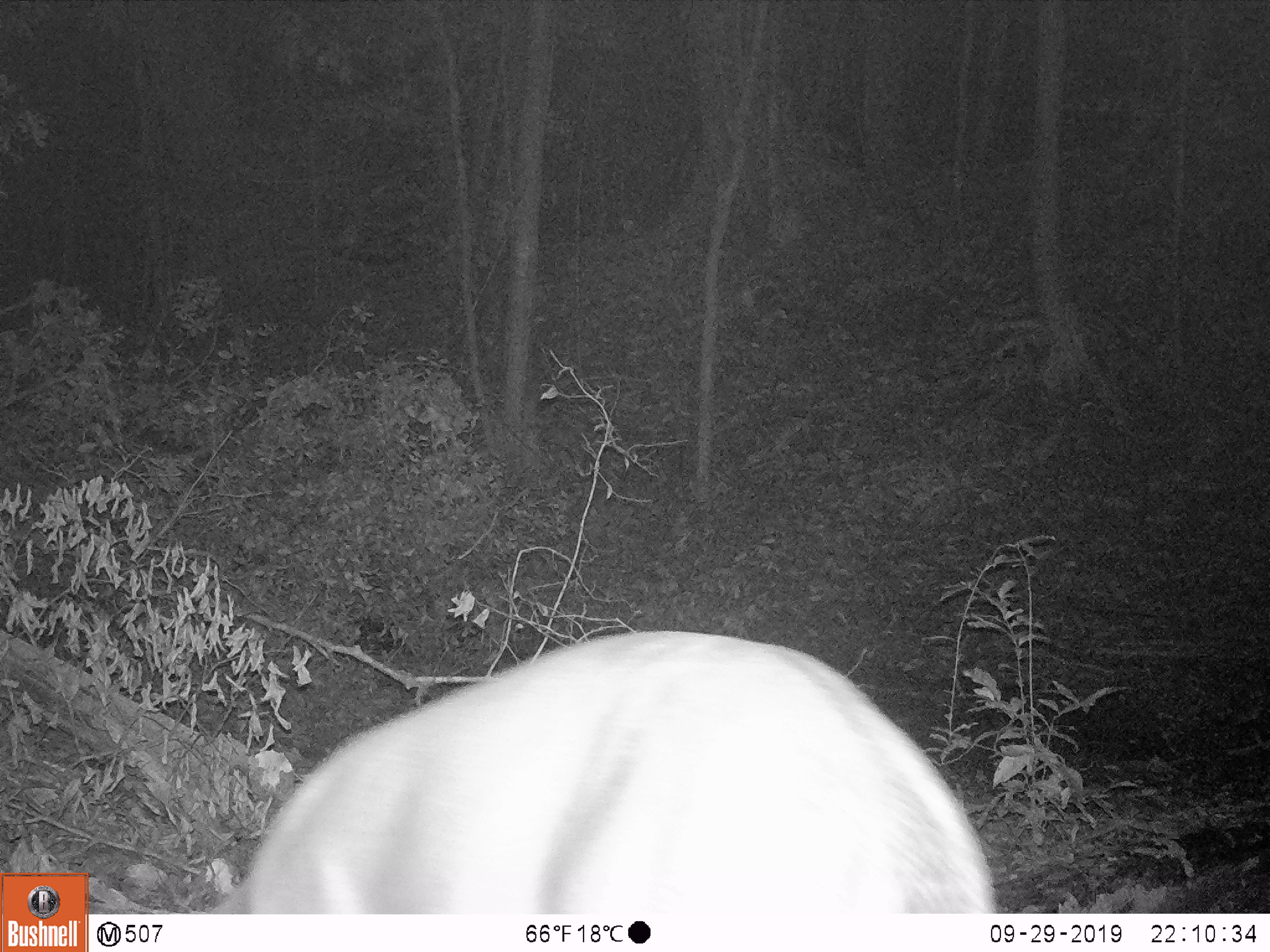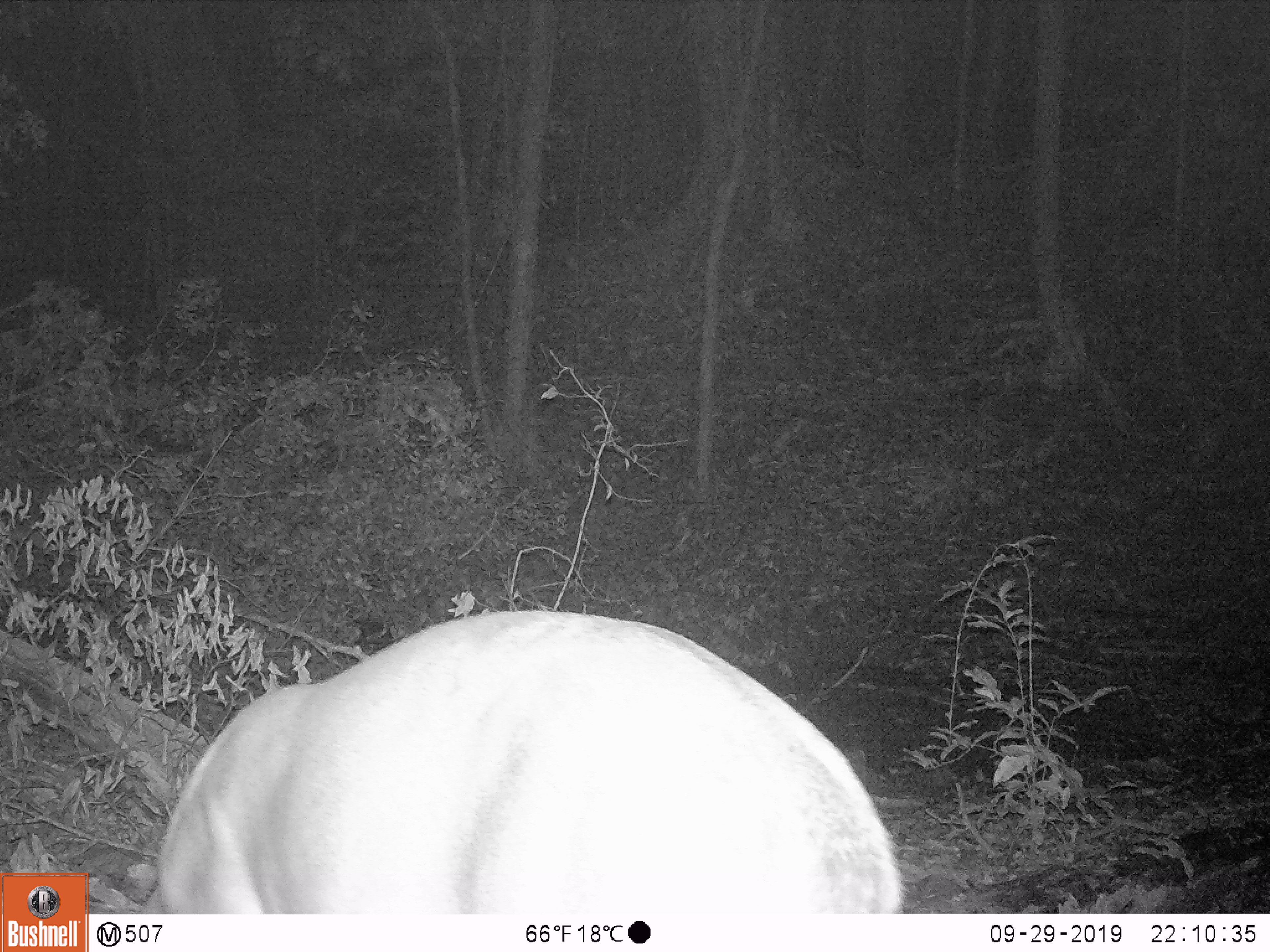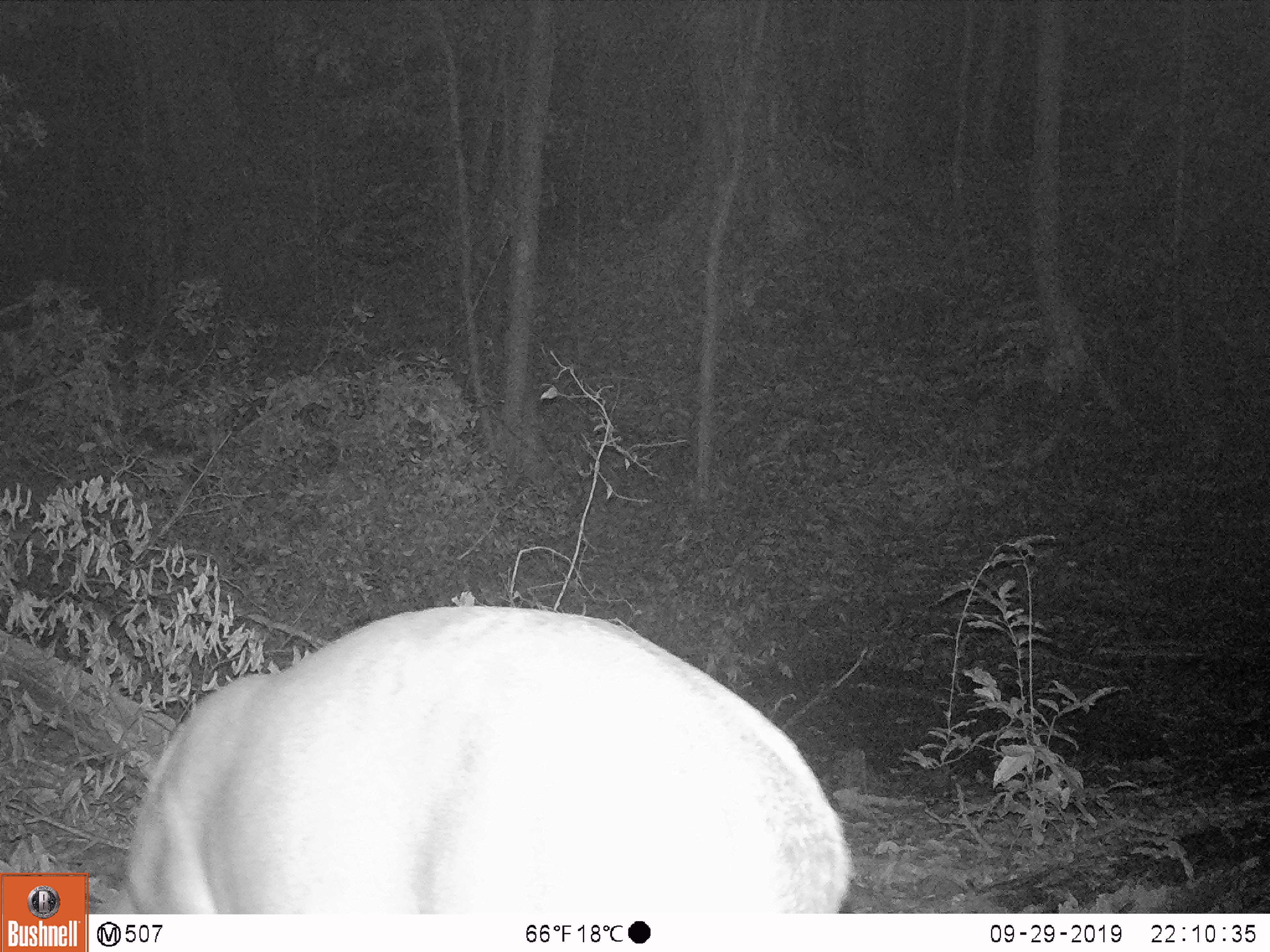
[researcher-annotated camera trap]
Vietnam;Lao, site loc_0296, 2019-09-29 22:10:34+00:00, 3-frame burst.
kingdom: Animalia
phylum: Chordata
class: Mammalia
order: Artiodactyla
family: Cervidae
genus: Muntiacus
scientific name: Muntiacus vuquangensis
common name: large-antlered muntjac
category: large antlered muntjac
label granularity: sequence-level